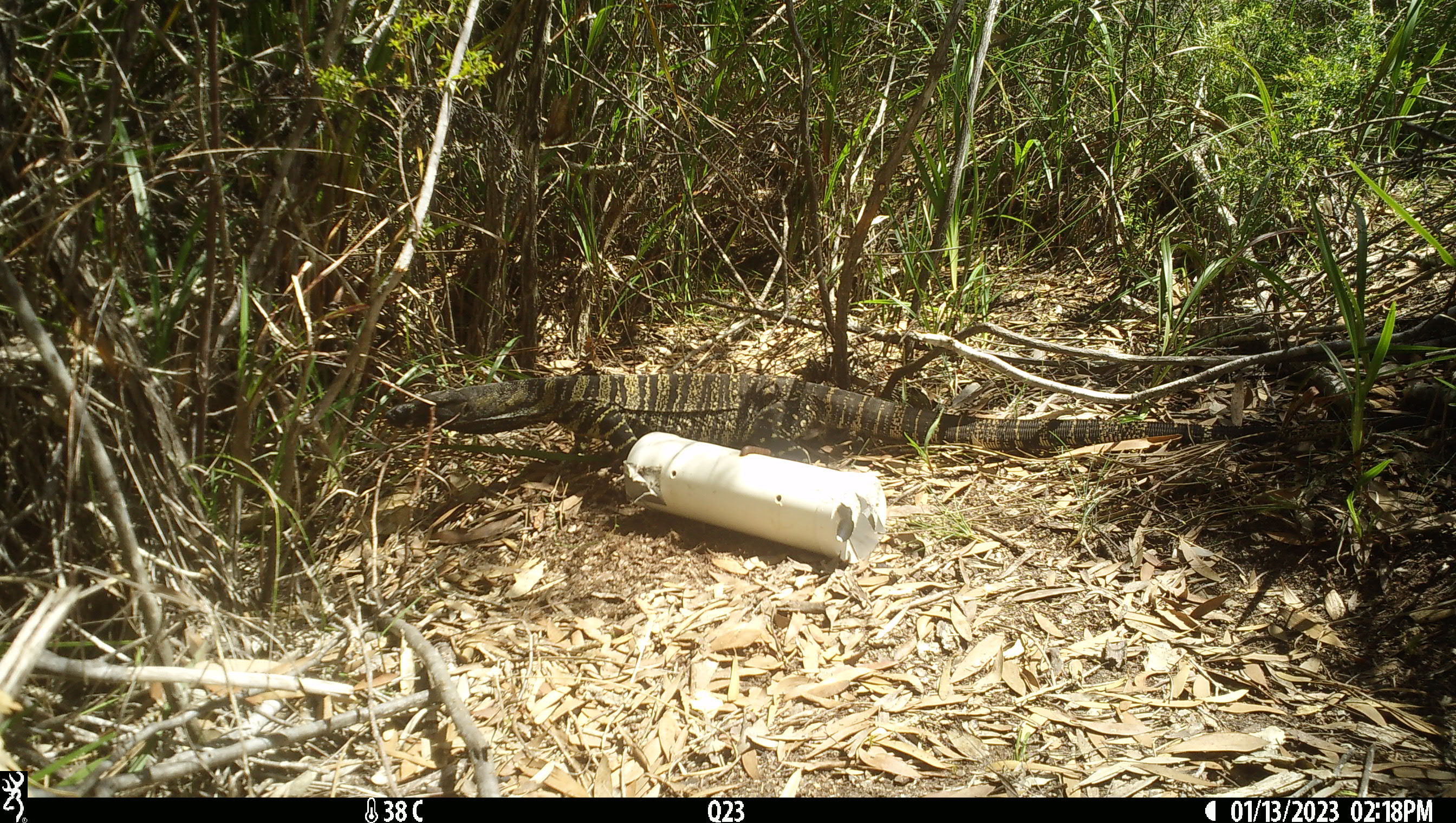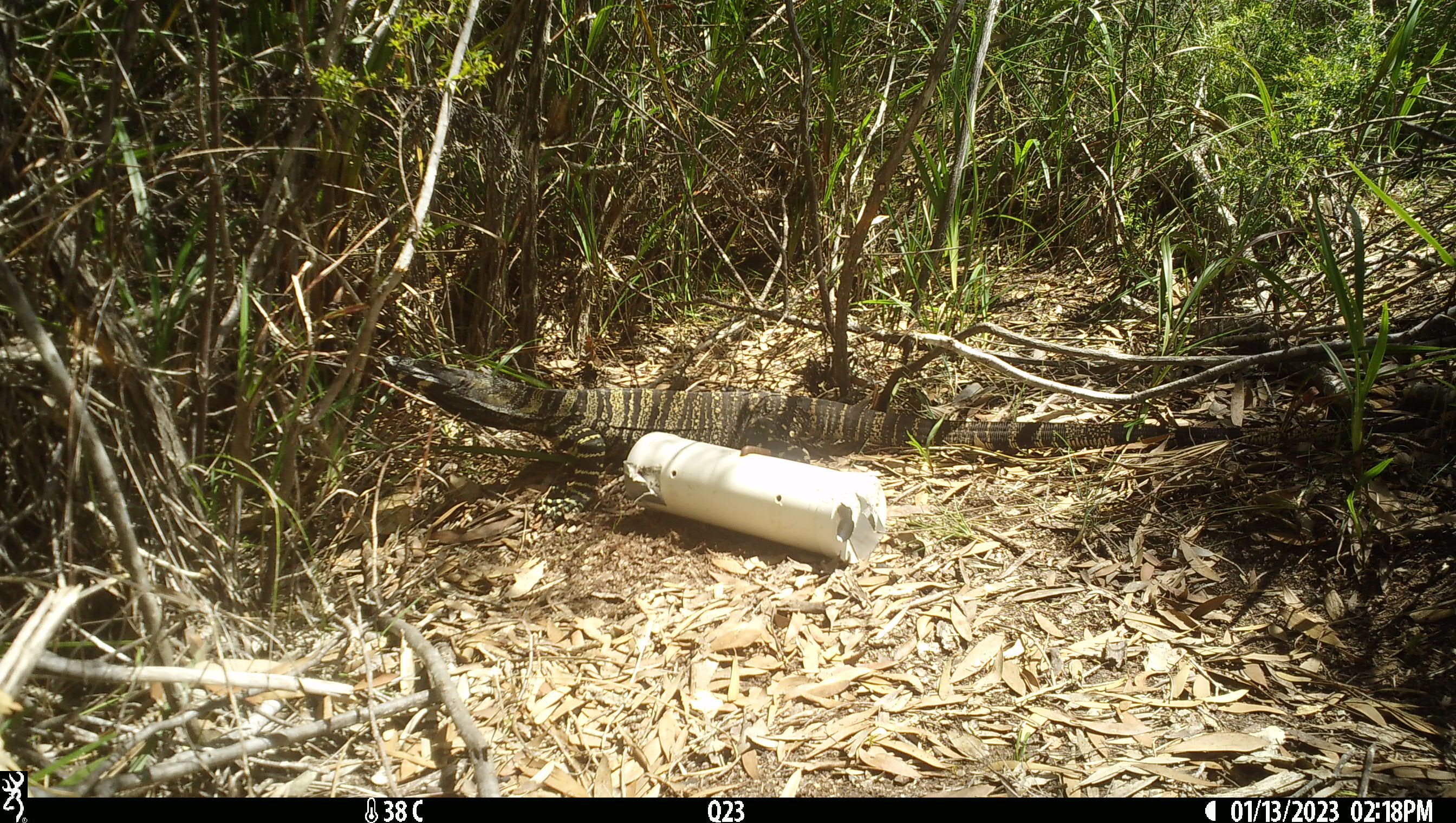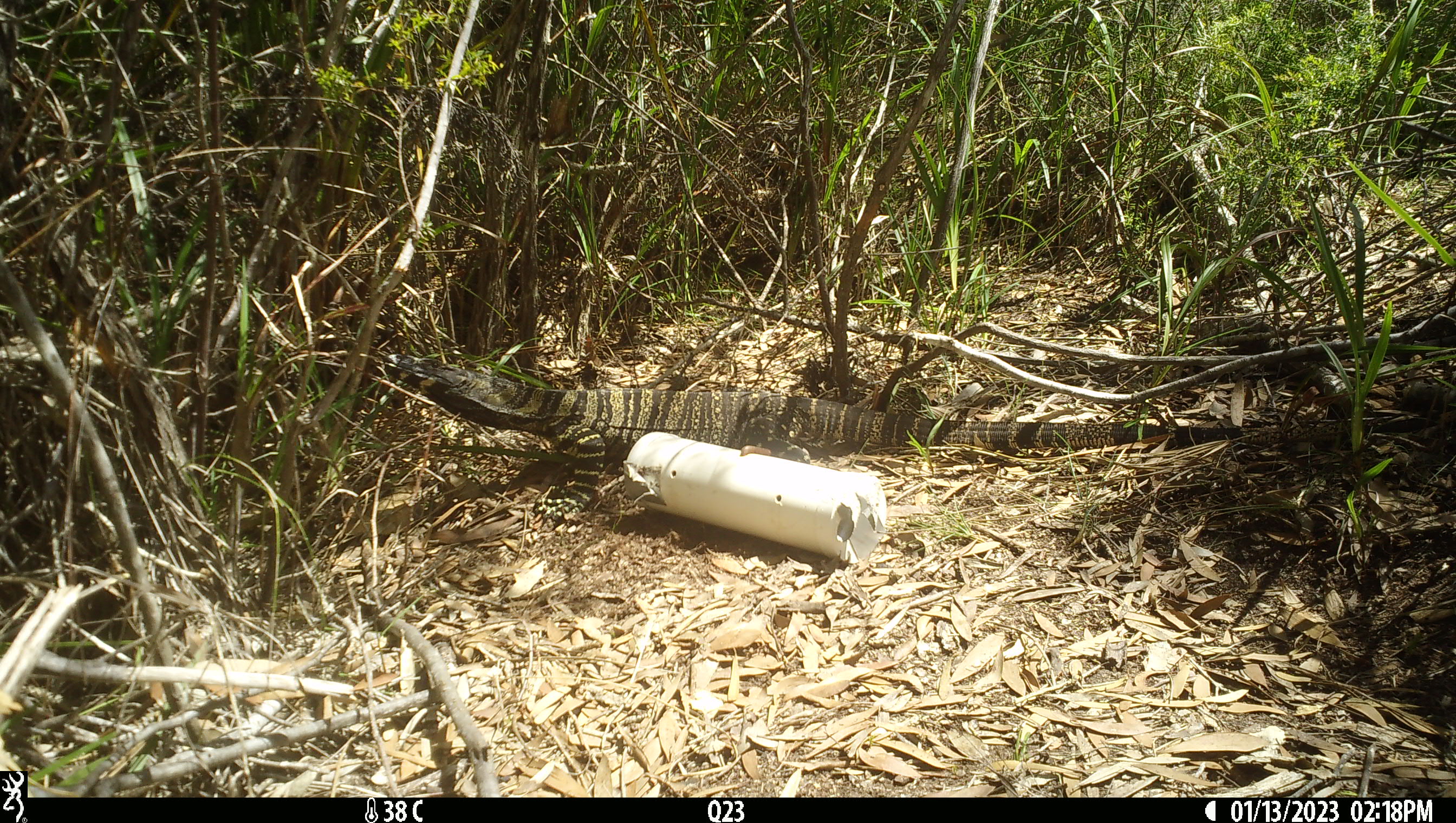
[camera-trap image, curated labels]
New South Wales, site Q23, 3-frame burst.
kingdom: Animalia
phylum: Chordata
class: Reptilia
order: Squamata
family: Varanidae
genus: Varanus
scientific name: Varanus varius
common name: lace monitor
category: goanna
Goanna (lace monitor) (Varanus varius).